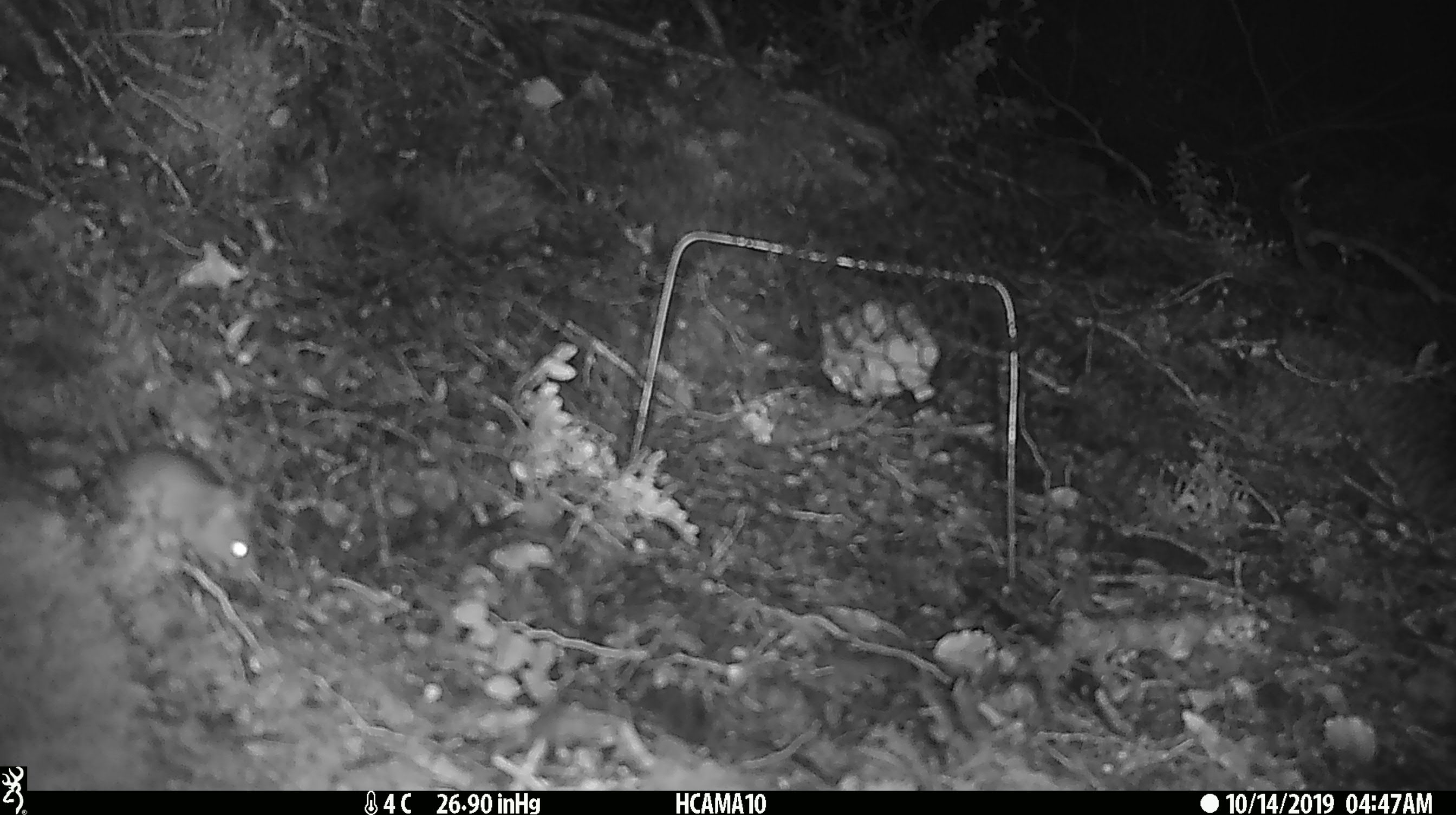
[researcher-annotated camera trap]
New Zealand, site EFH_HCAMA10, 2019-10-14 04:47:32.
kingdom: Animalia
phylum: Chordata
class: Mammalia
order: Rodentia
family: Muridae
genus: Mus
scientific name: Mus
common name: mouse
Mouse (Mus).